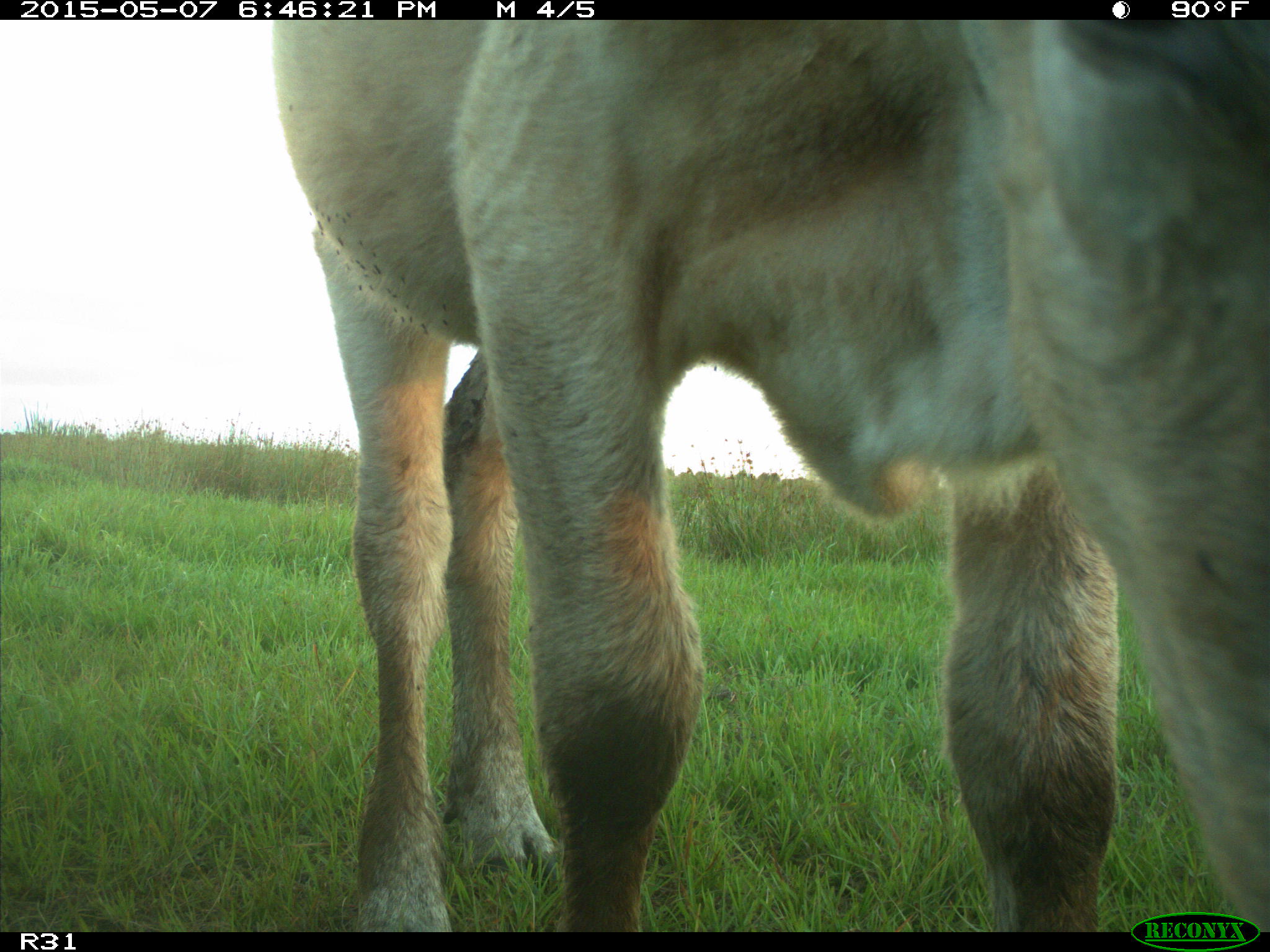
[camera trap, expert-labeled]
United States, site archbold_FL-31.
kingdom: Animalia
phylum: Chordata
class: Mammalia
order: Artiodactyla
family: Bovidae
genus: Bos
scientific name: Bos taurus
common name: domestic cow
Bos taurus (domestic cow).